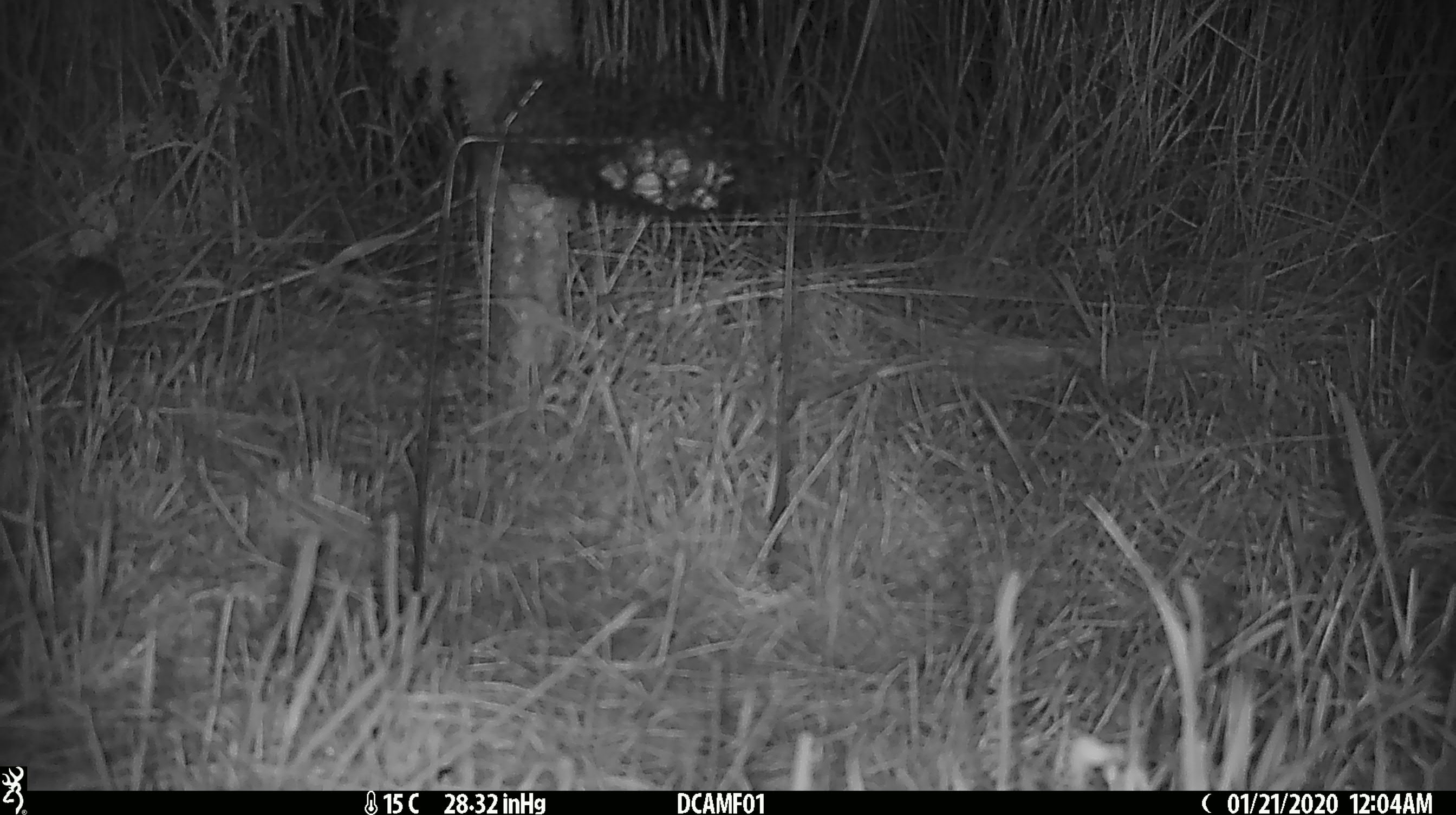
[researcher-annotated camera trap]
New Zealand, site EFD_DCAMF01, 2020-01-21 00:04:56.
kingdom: Animalia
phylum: Chordata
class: Mammalia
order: Rodentia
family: Muridae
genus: Mus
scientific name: Mus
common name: mouse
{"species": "mouse (Mus)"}